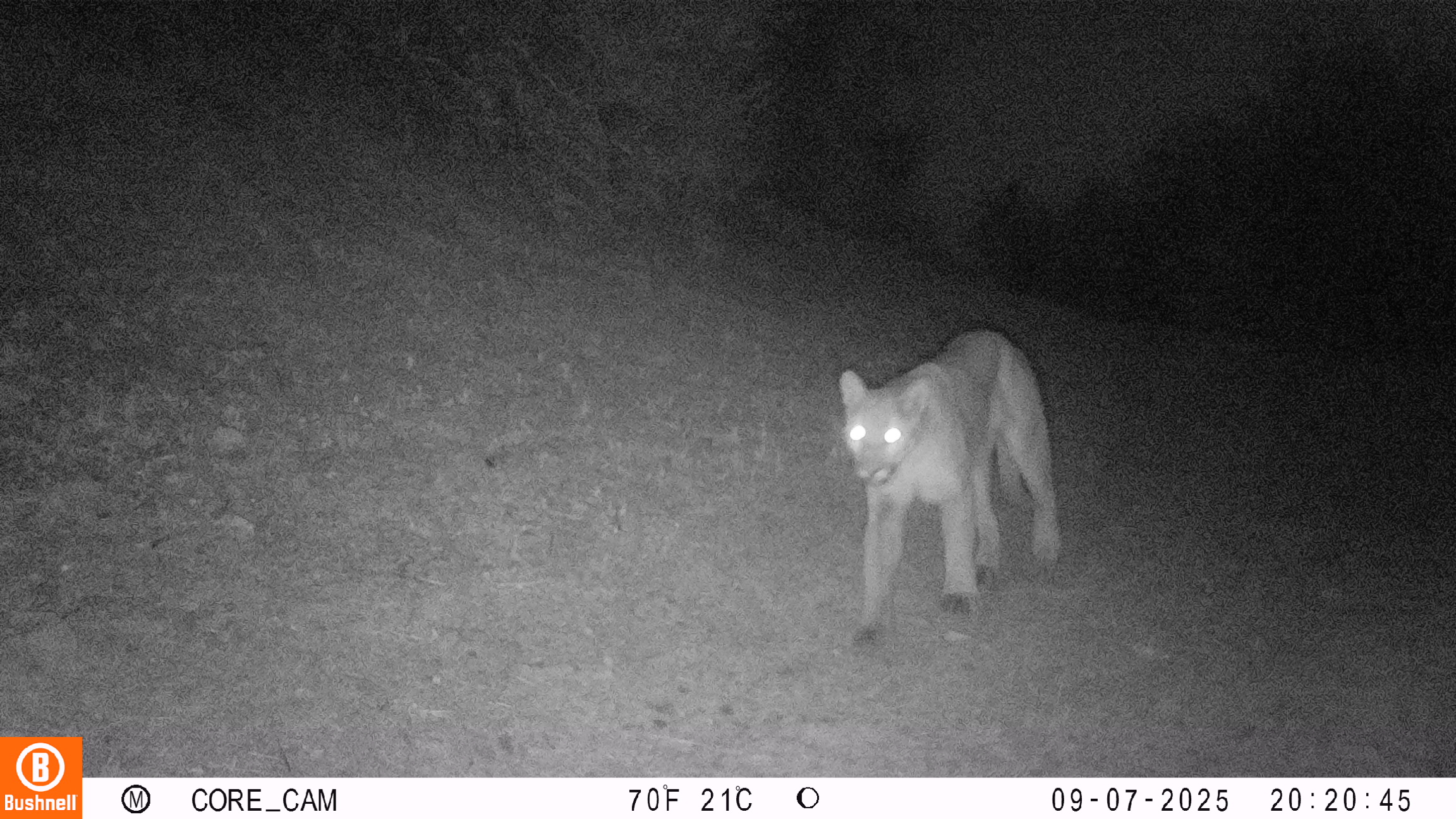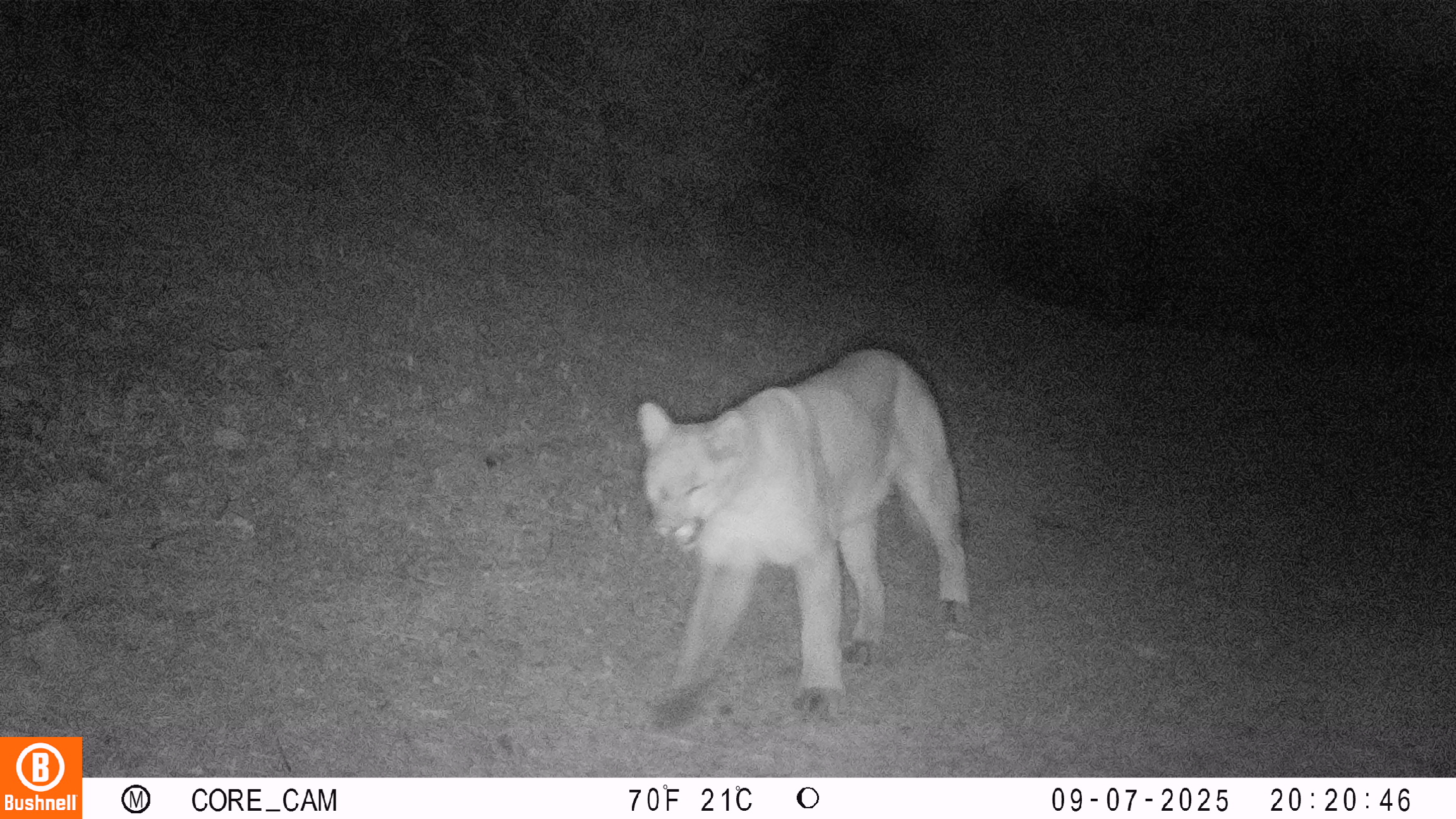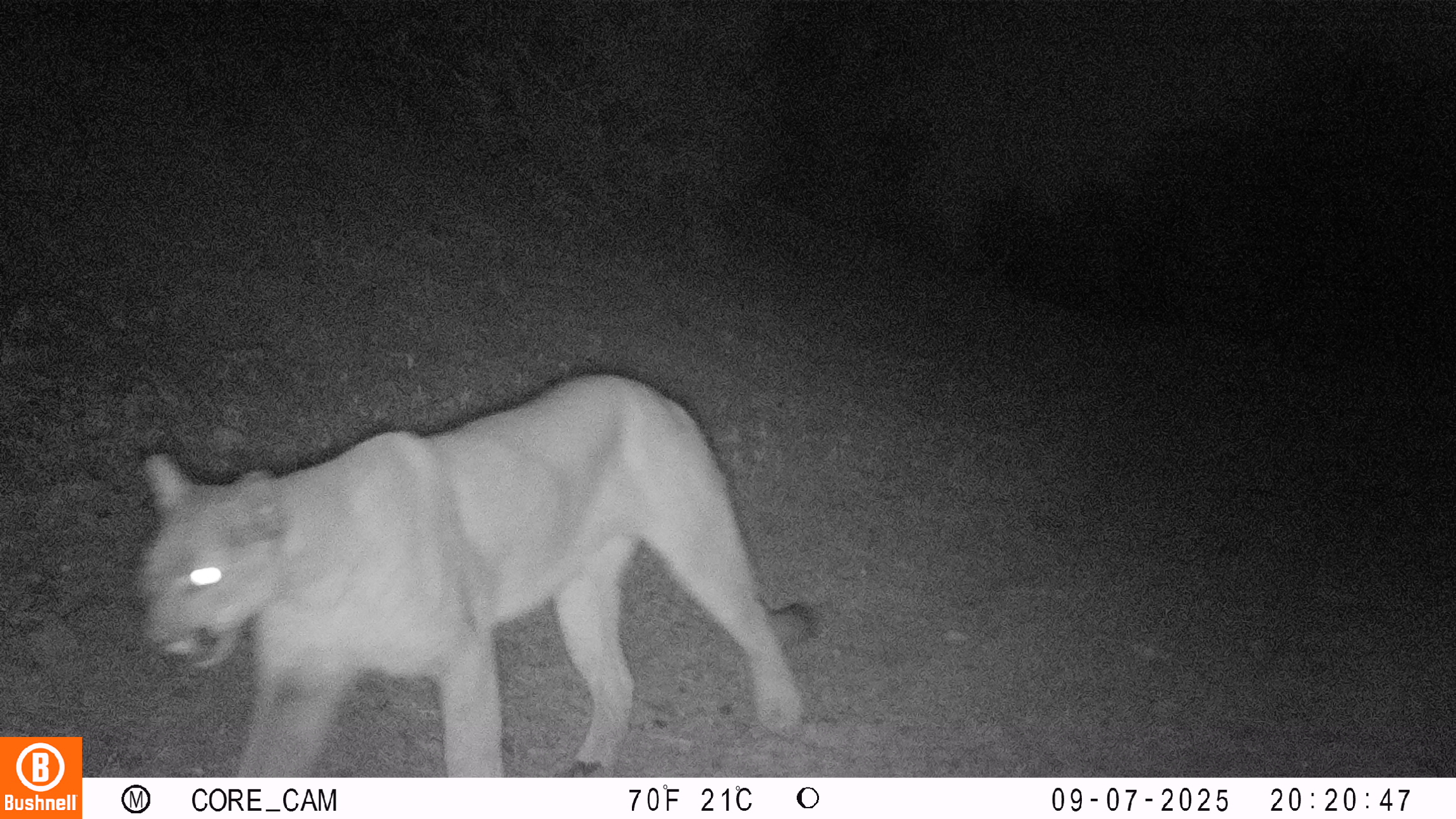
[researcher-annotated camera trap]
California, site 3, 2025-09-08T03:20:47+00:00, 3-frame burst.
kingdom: Animalia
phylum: Chordata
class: Mammalia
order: Carnivora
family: Felidae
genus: Puma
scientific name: Puma concolor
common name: puma